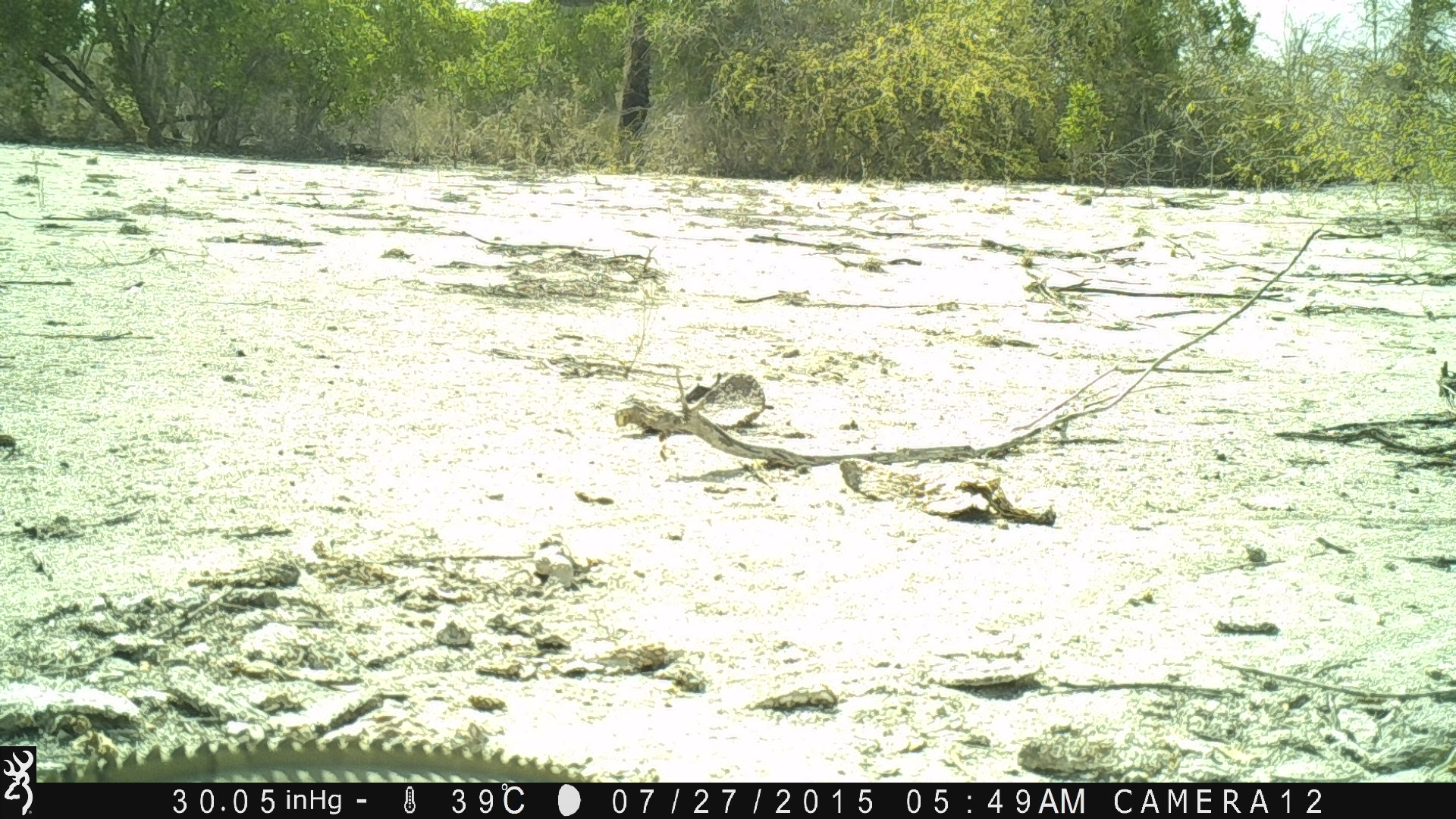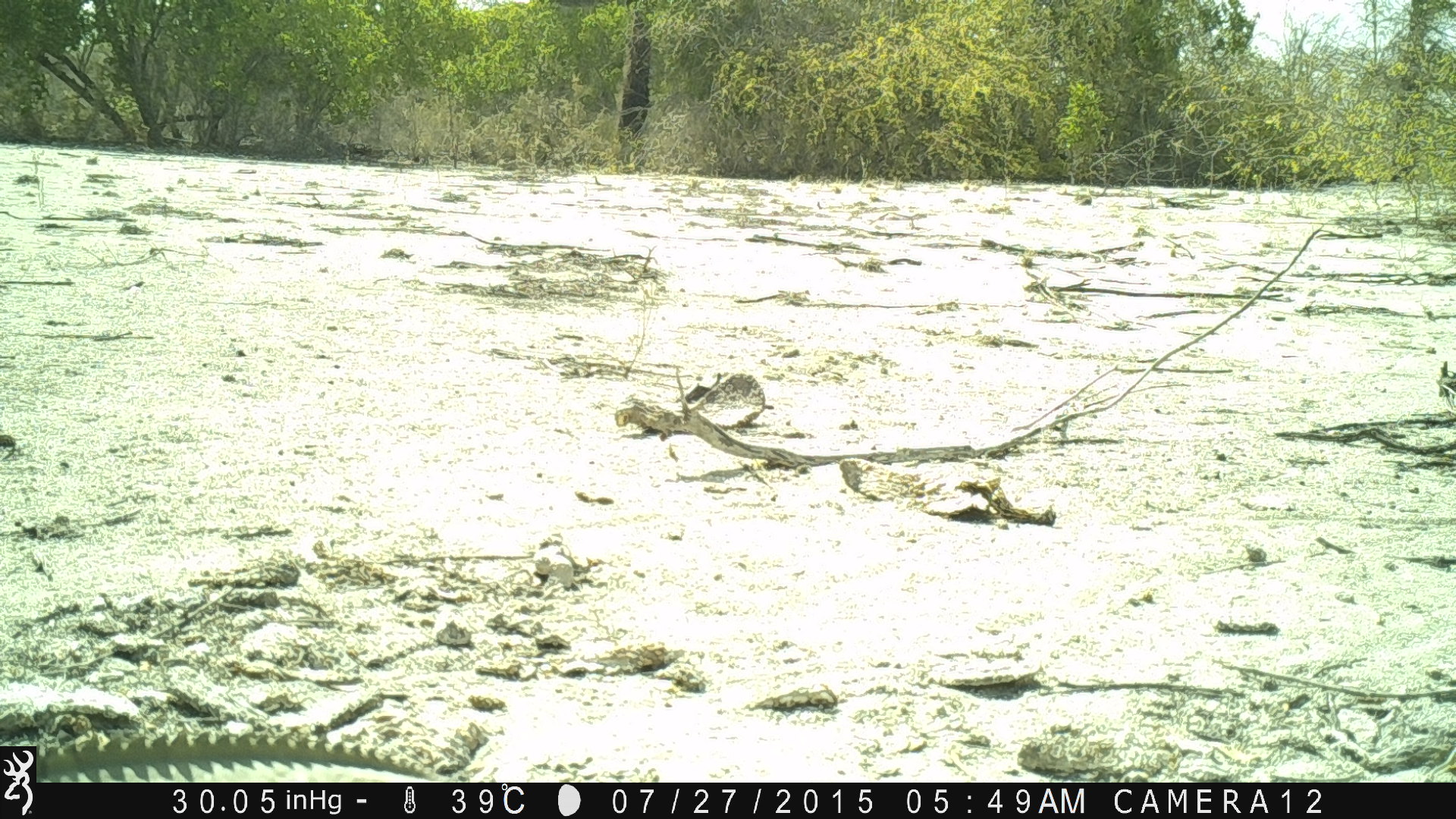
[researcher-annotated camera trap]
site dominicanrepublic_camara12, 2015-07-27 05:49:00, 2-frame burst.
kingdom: Animalia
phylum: Chordata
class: Reptilia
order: Squamata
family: Iguanidae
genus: Iguana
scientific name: Iguana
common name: typical iguanas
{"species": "Iguana (typical iguanas)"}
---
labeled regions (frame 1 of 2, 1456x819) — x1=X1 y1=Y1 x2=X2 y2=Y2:
iguana: x1=39 y1=729 x2=589 y2=783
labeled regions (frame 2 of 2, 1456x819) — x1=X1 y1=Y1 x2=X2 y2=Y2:
iguana: x1=38 y1=729 x2=469 y2=783